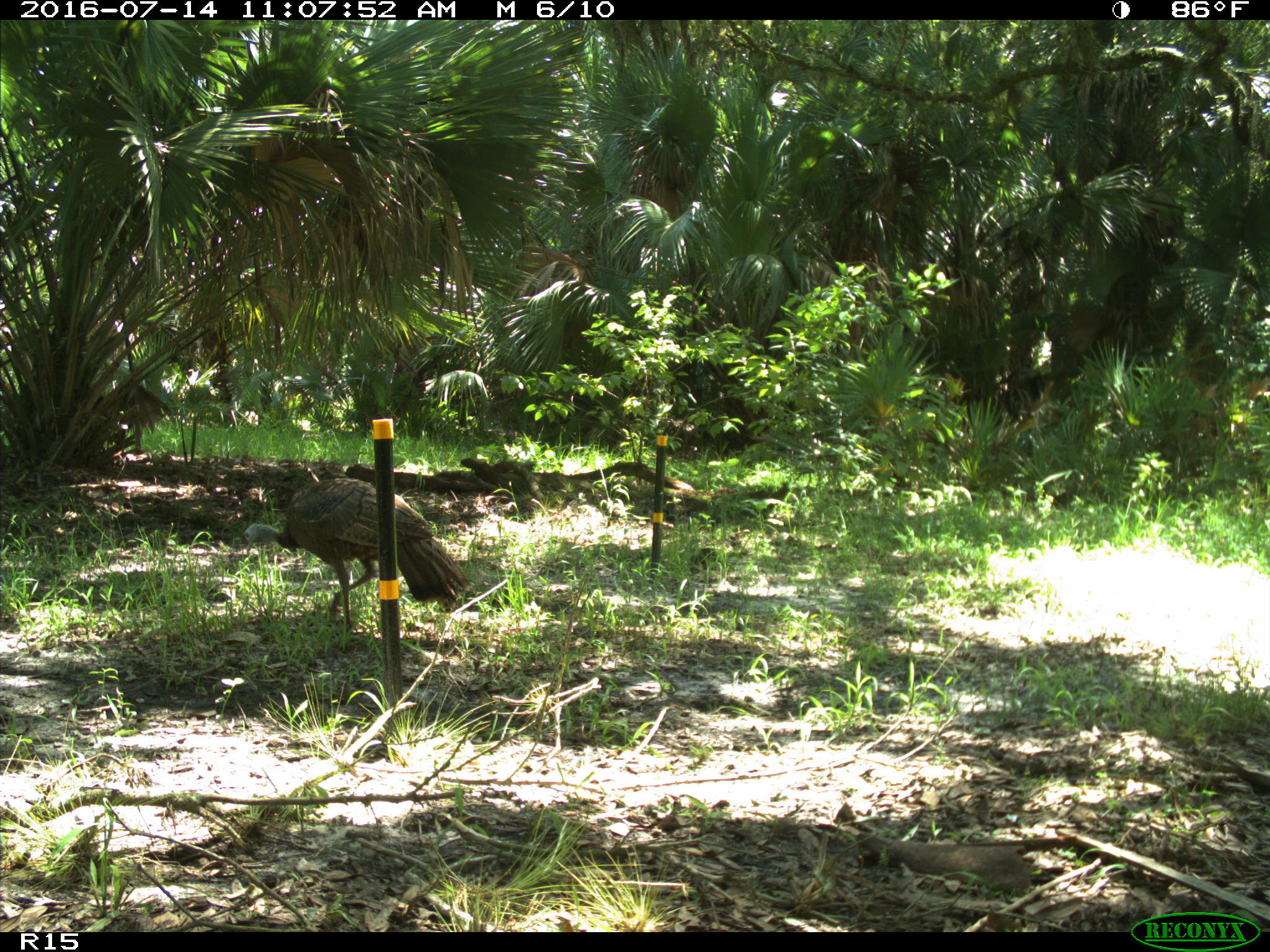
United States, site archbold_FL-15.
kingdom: Animalia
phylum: Chordata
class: Aves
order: Galliformes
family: Phasianidae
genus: Meleagris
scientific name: Meleagris gallopavo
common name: wild turkey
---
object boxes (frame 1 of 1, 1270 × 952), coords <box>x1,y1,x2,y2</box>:
animal: <box>244,478,470,631</box>